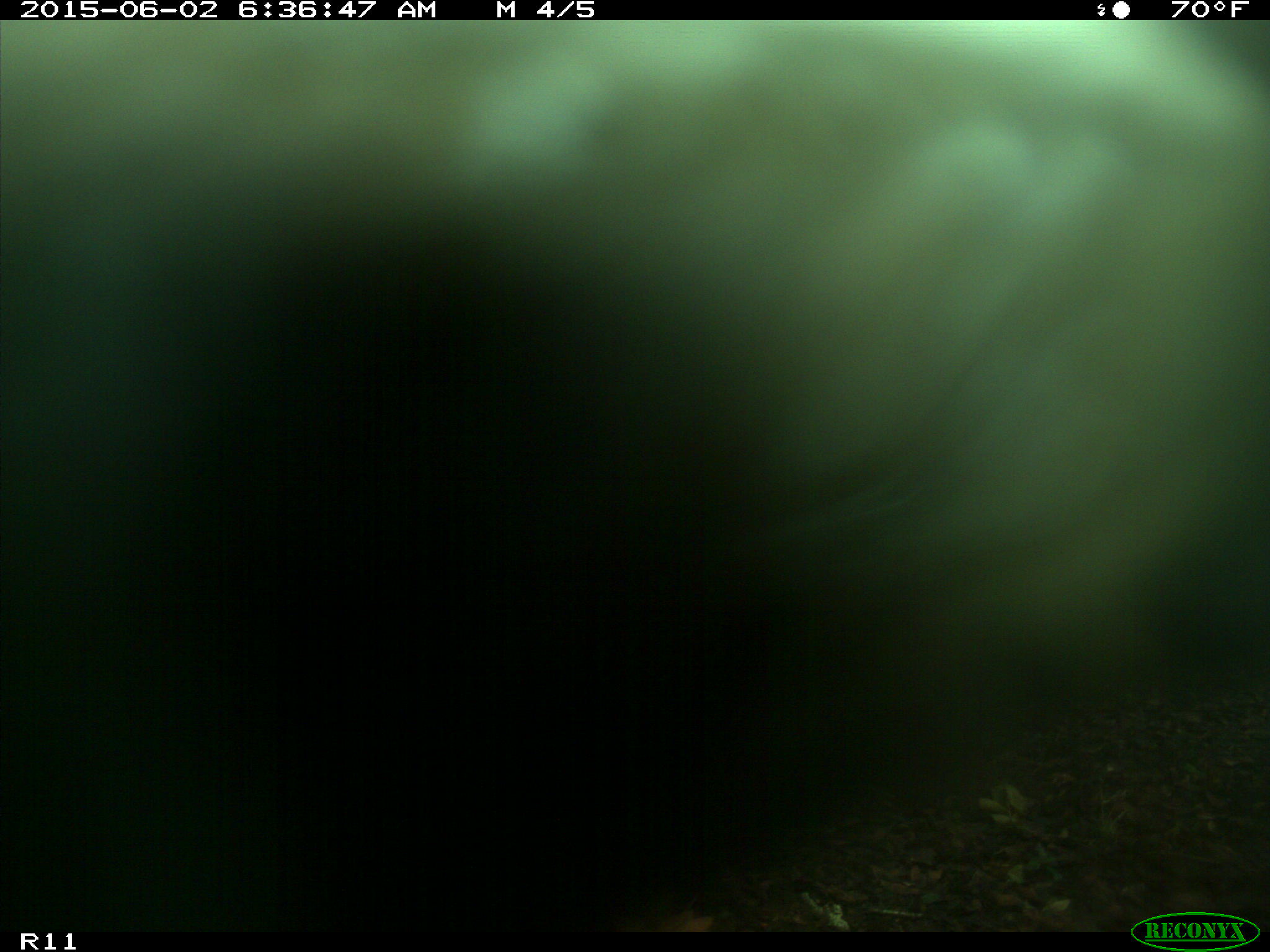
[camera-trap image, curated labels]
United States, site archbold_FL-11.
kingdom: Animalia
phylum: Chordata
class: Mammalia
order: Artiodactyla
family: Bovidae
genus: Bos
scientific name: Bos taurus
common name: domestic cow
Bos taurus (domestic cow).